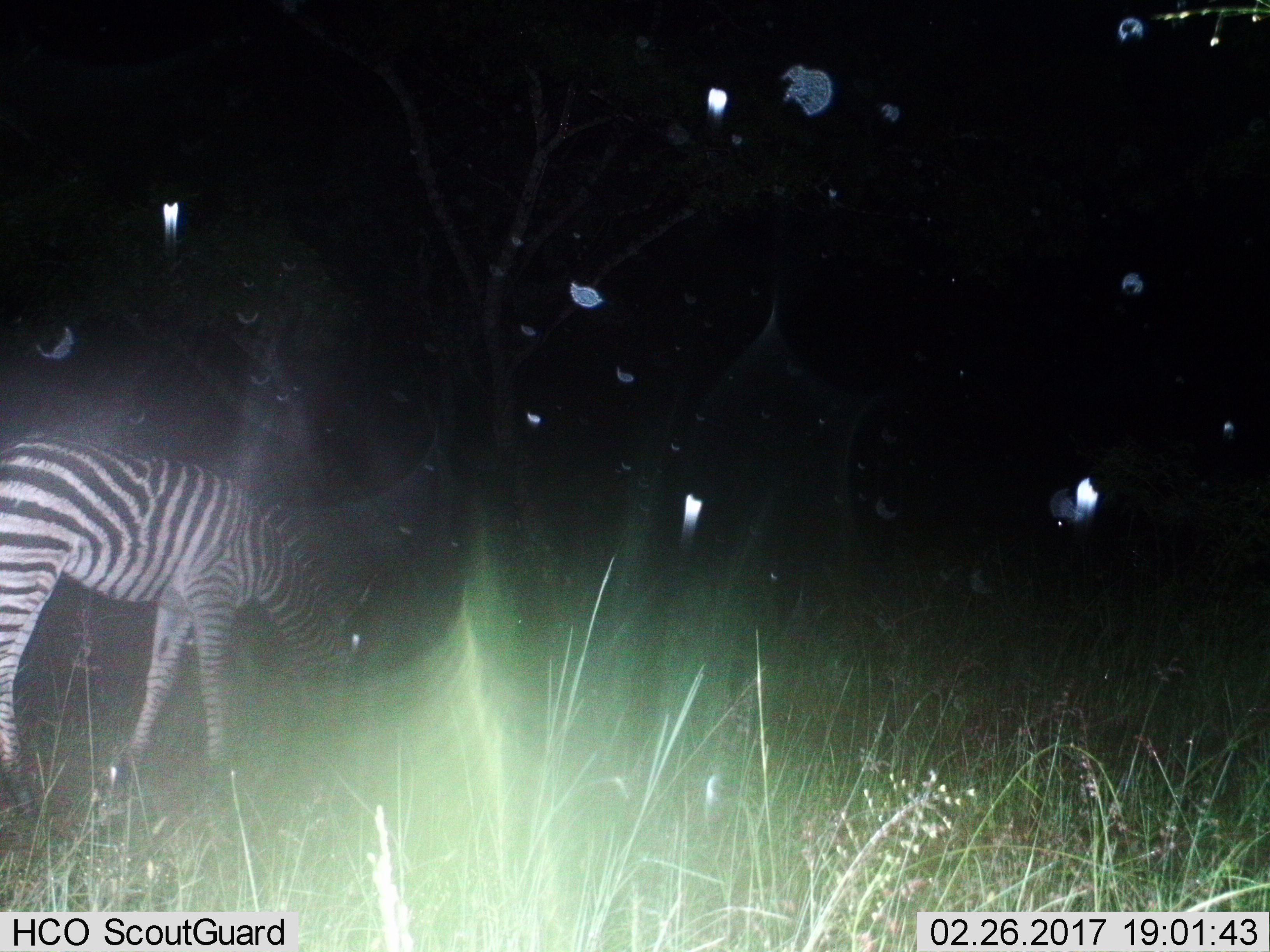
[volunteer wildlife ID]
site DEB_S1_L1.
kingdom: Animalia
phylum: Chordata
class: Mammalia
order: Perissodactyla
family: Equidae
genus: Equus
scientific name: Equus quagga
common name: plains zebra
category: zebraplains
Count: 1.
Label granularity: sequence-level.